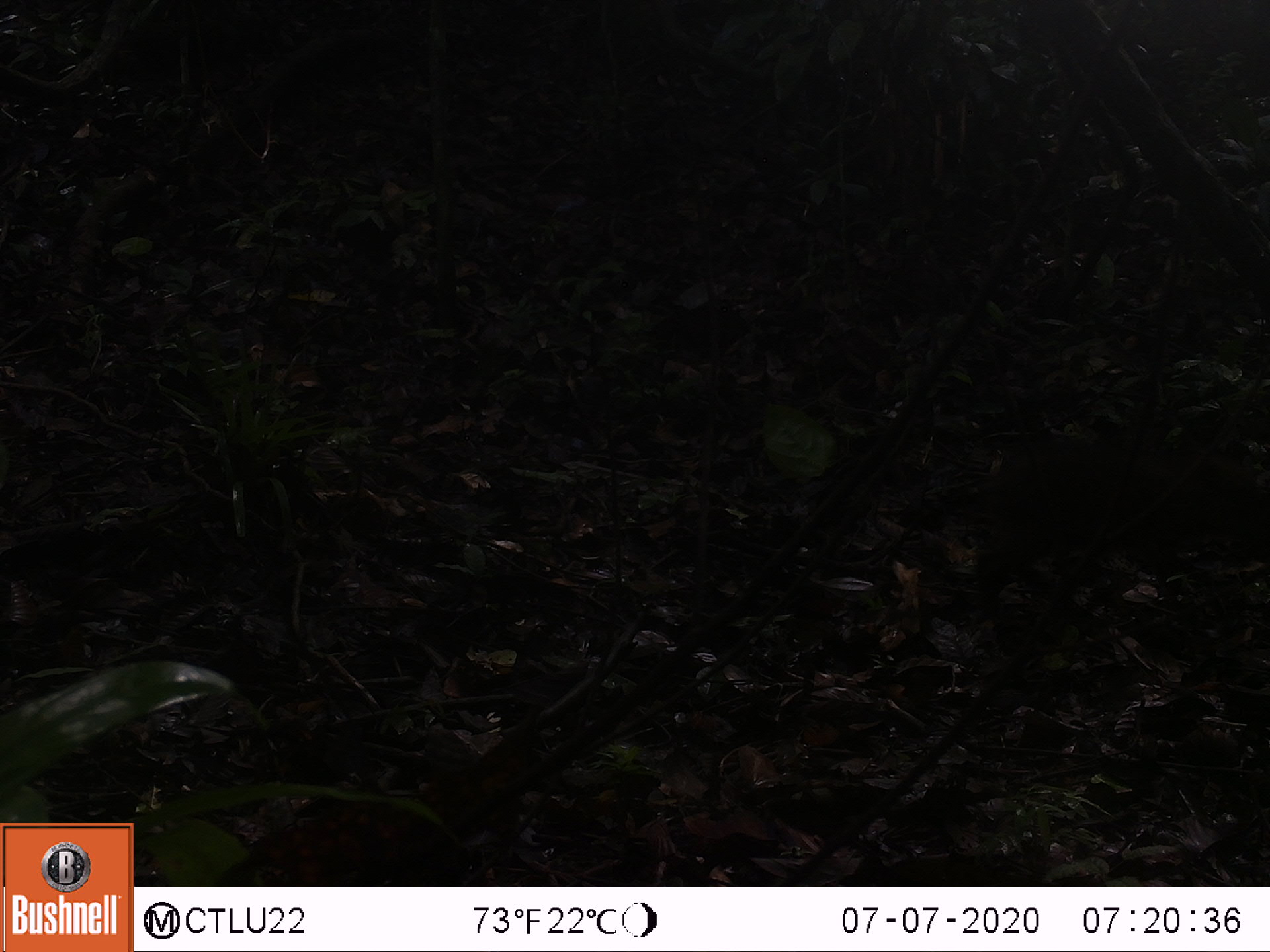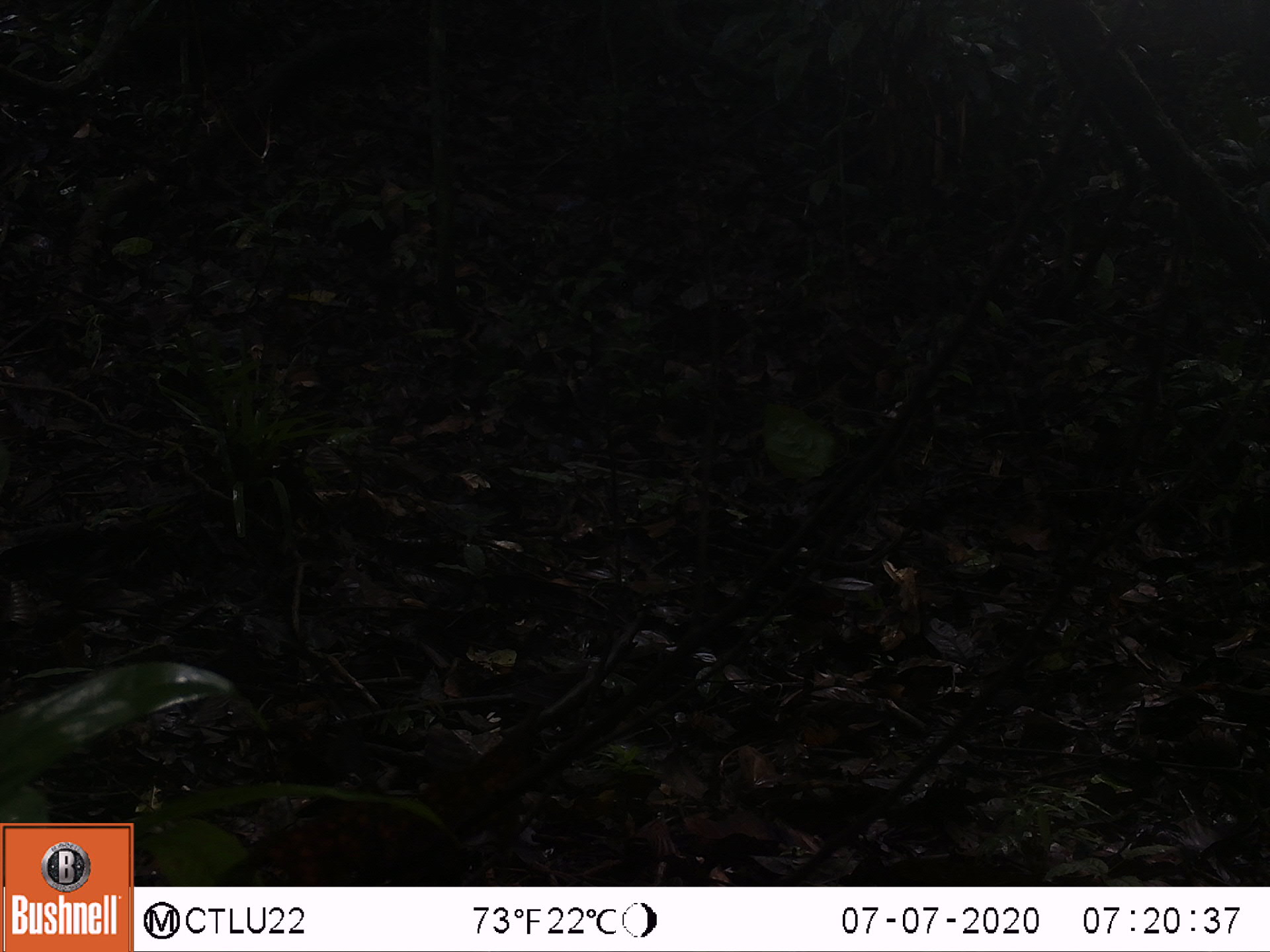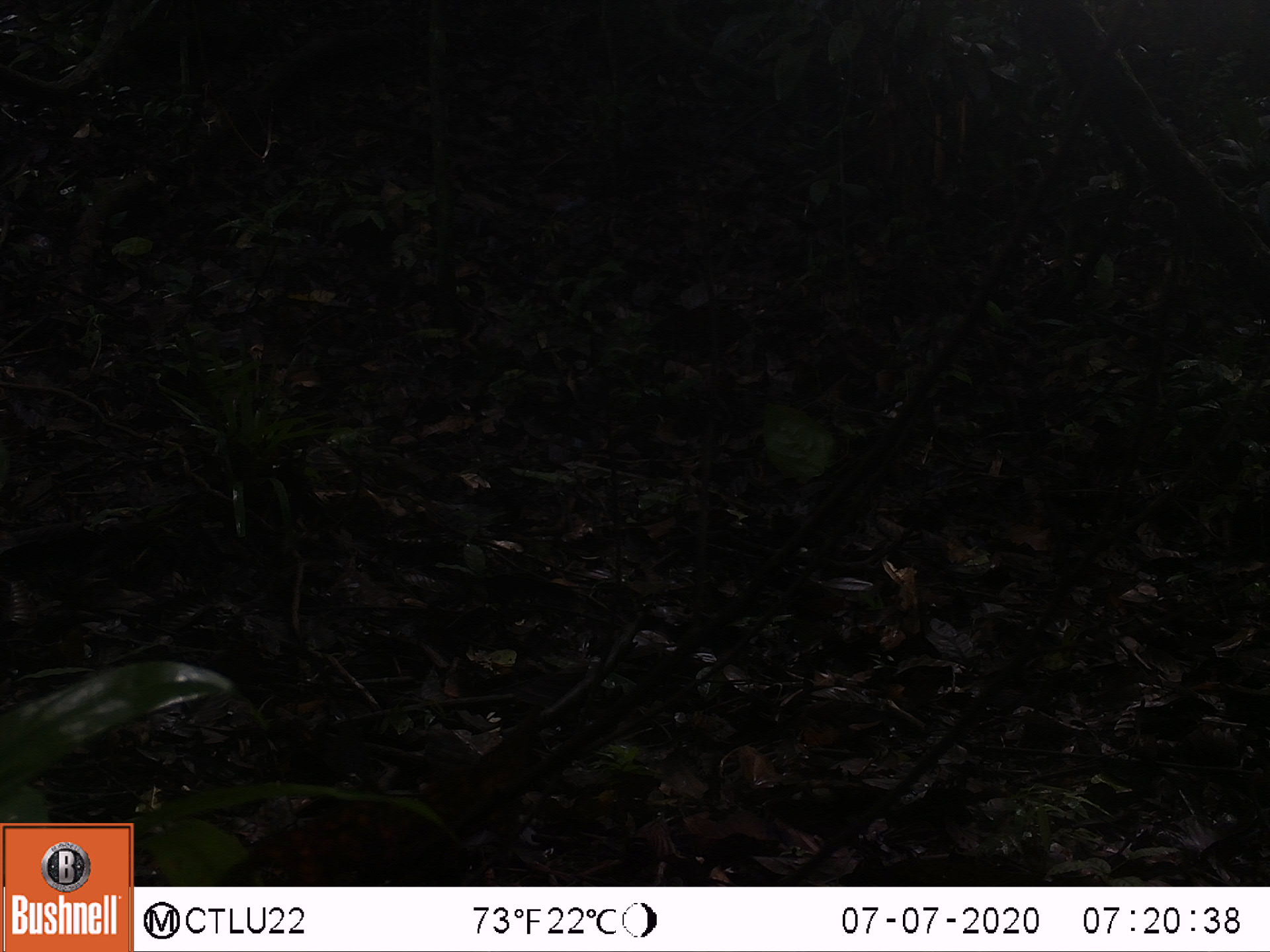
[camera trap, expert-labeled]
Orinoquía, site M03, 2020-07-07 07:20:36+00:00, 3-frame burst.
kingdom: Animalia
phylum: Chordata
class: Mammalia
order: Artiodactyla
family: Tayassuidae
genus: Pecari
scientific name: Pecari tajacu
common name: collared peccary